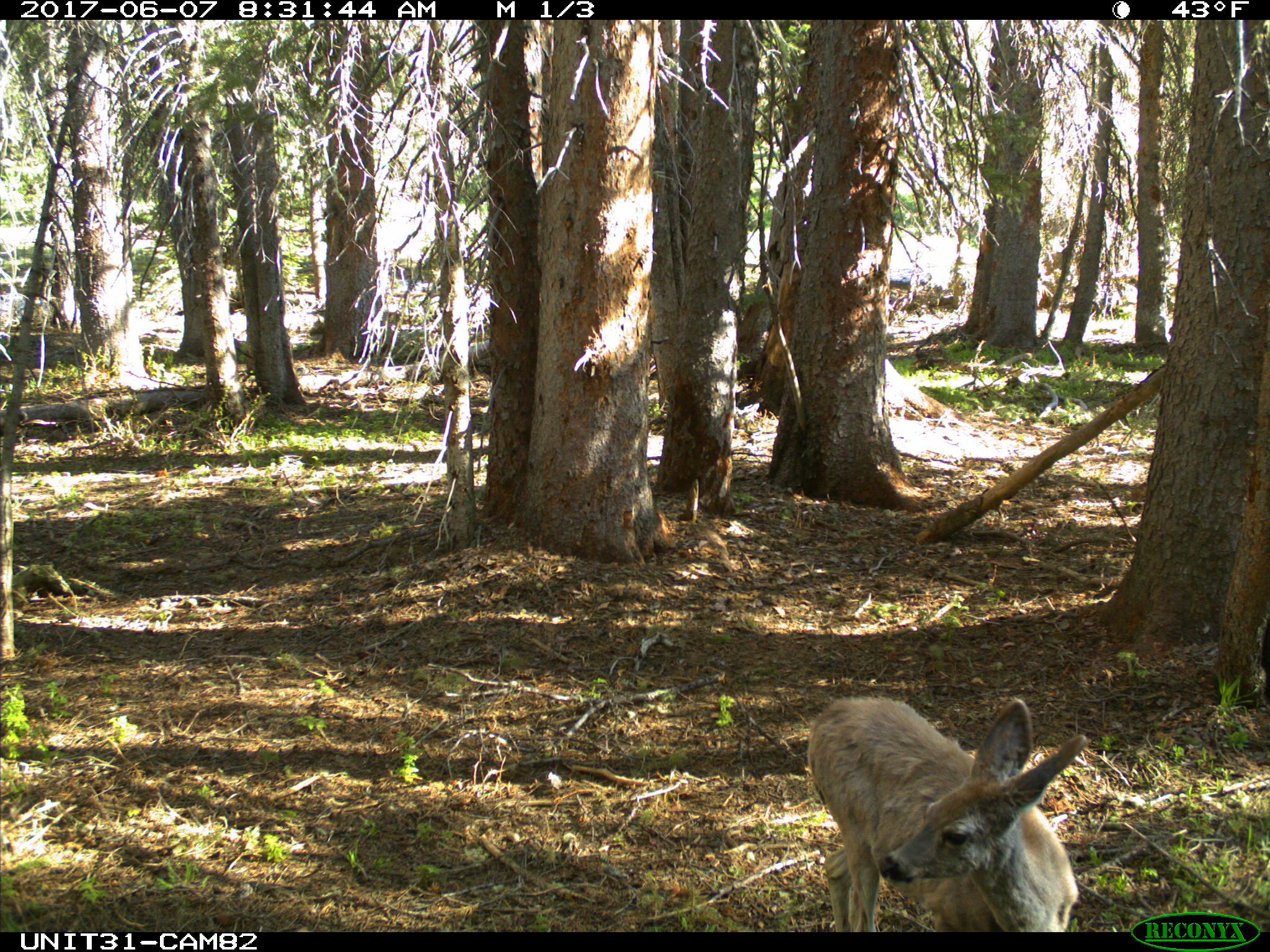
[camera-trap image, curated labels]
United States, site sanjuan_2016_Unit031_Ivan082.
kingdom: Animalia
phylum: Chordata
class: Mammalia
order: Artiodactyla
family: Cervidae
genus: Odocoileus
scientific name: Odocoileus hemionus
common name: mule deer